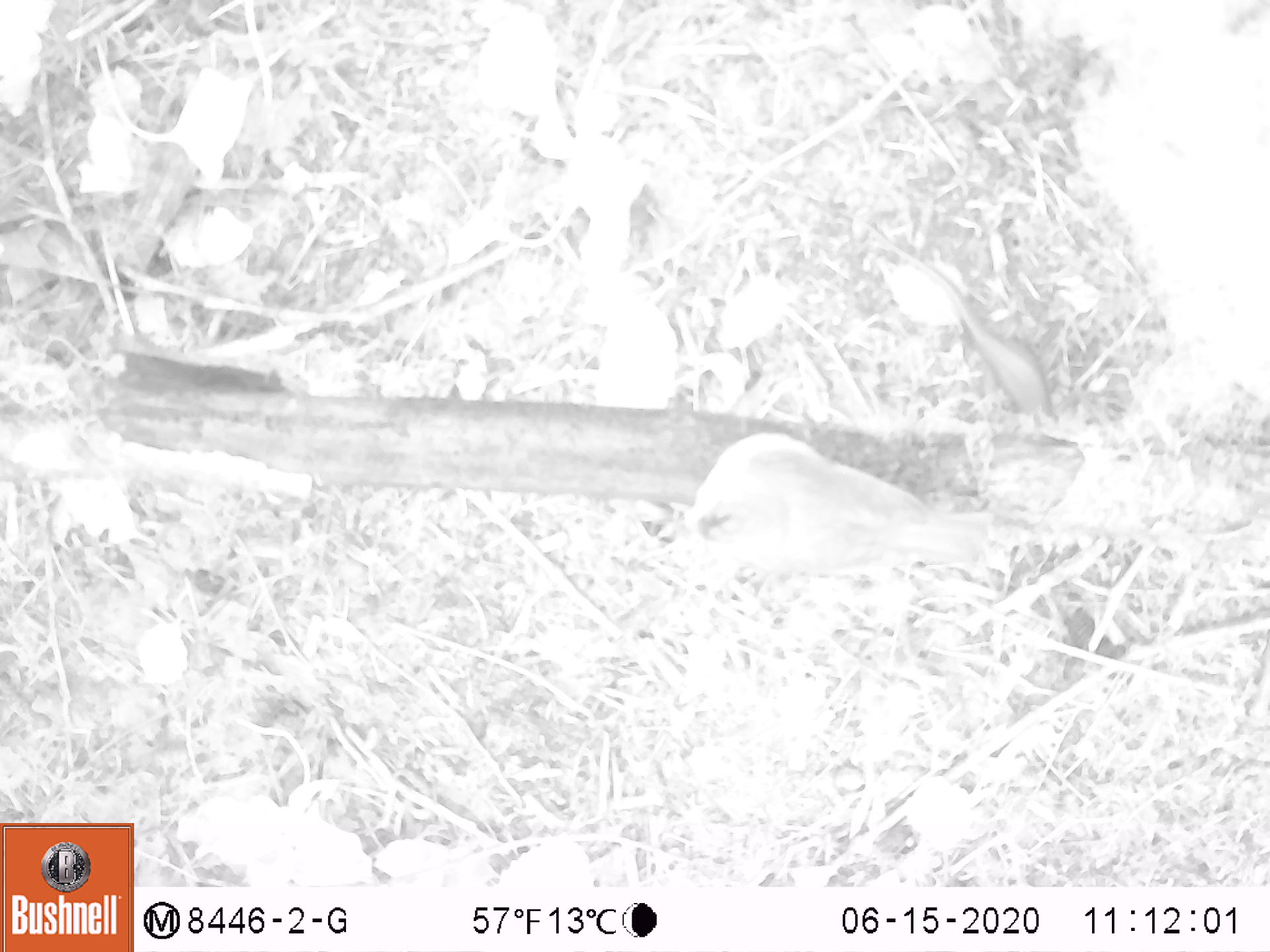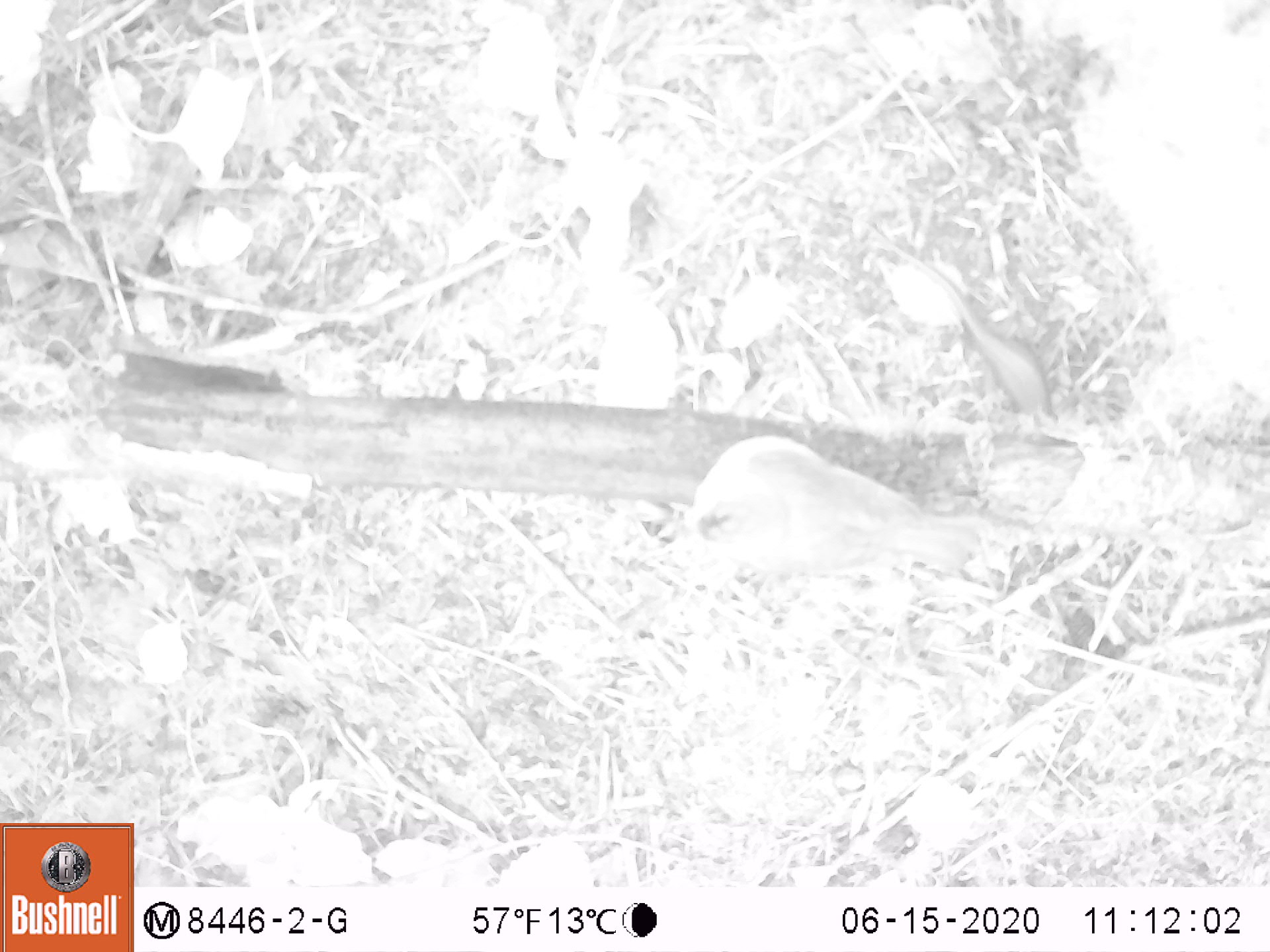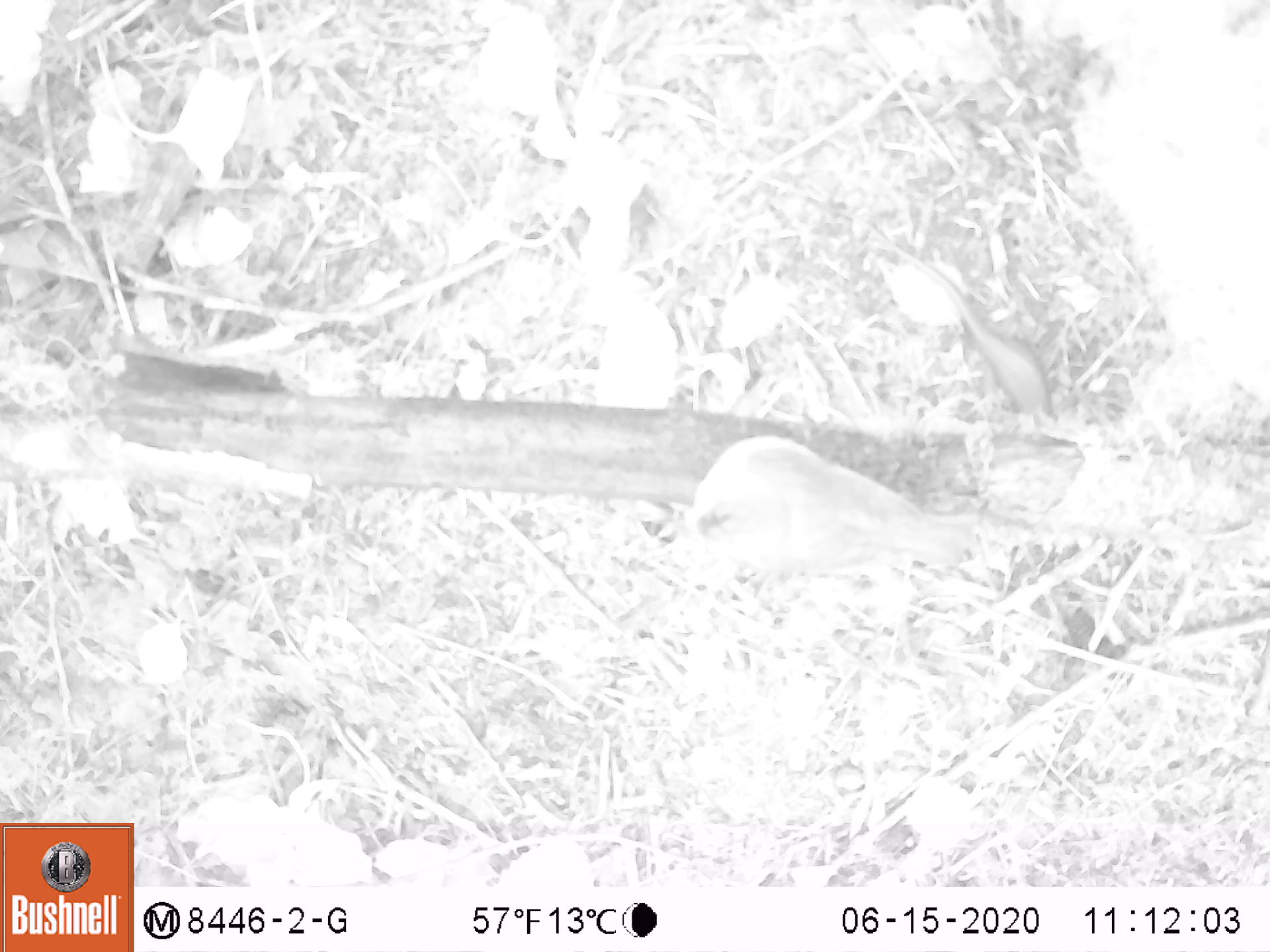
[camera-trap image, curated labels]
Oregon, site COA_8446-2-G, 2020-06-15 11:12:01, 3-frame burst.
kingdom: Animalia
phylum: Chordata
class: Aves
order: Passeriformes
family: Turdidae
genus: Catharus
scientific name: Catharus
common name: brown thrushes and nightingale-thrushes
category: catharus species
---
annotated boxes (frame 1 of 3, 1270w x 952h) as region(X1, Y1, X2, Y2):
catharus species: region(666, 422, 1019, 591)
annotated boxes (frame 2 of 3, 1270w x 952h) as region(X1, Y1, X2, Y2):
catharus species: region(670, 421, 992, 582)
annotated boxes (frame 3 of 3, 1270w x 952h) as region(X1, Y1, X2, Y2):
catharus species: region(660, 419, 988, 589)